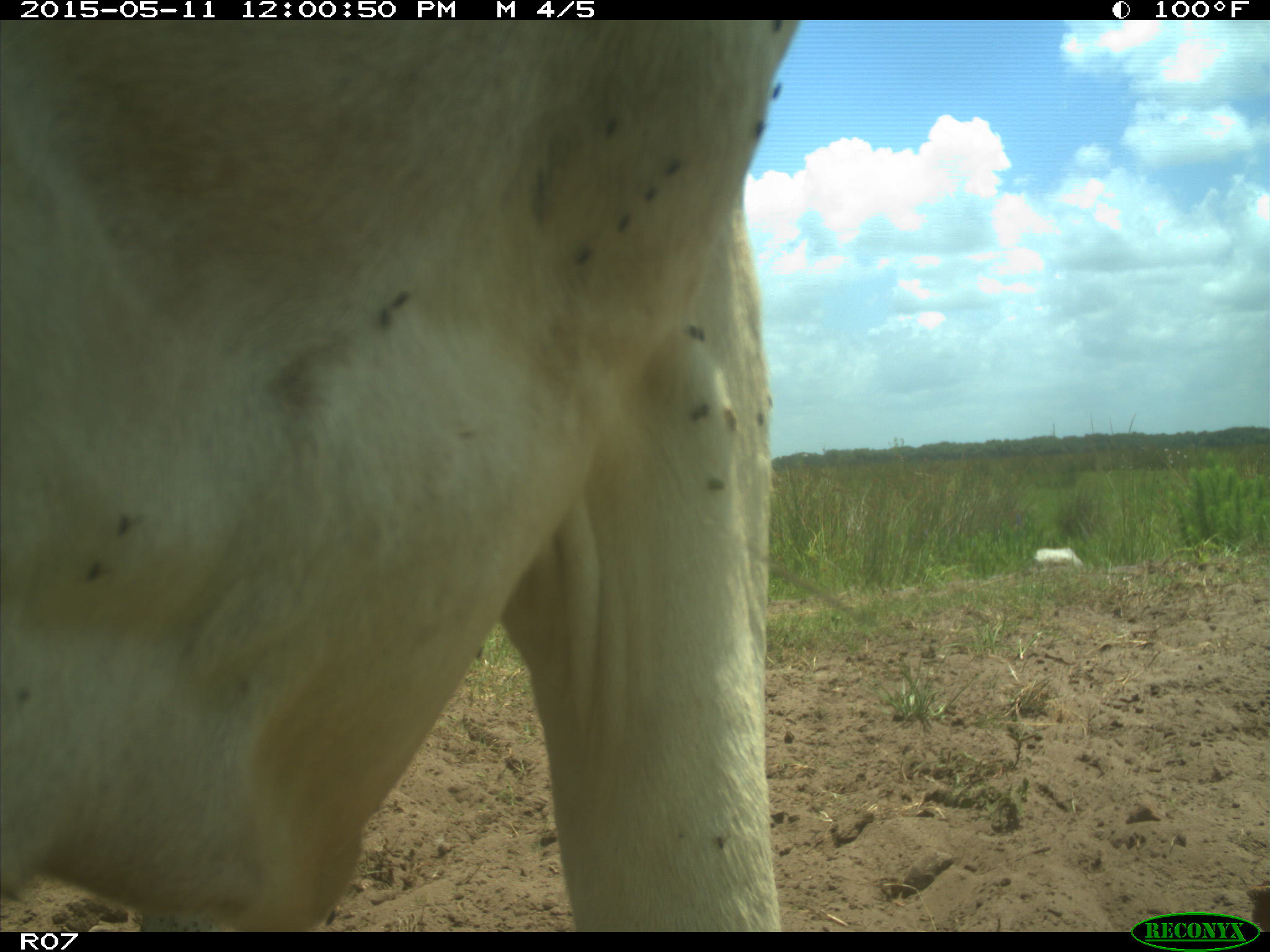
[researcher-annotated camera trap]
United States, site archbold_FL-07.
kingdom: Animalia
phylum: Chordata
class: Mammalia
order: Artiodactyla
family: Bovidae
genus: Bos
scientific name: Bos taurus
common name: domestic cow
Bos taurus (domestic cow).